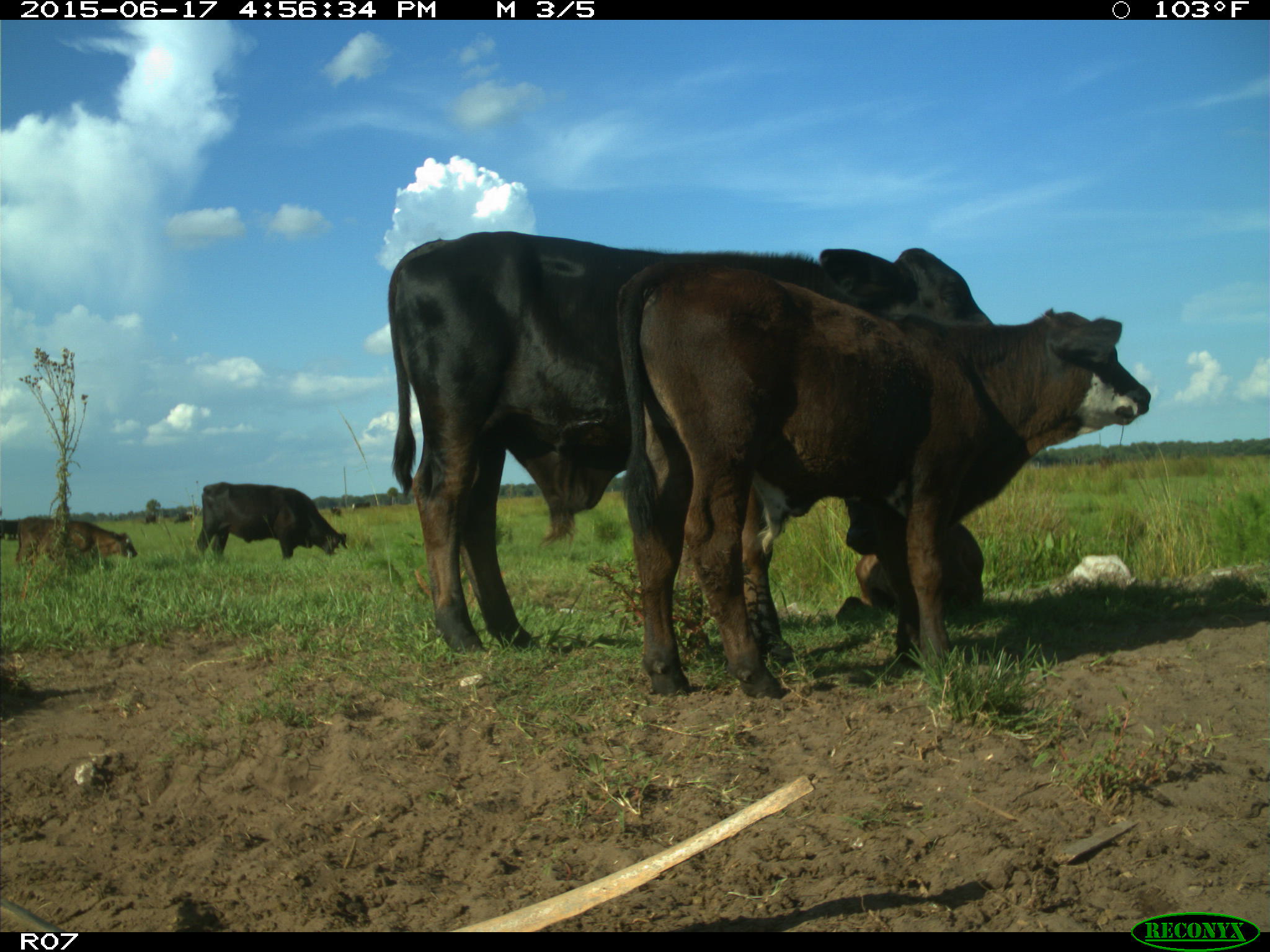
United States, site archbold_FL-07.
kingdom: Animalia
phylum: Chordata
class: Mammalia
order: Artiodactyla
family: Bovidae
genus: Bos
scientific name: Bos taurus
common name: domestic cow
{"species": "Bos taurus (domestic cow)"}